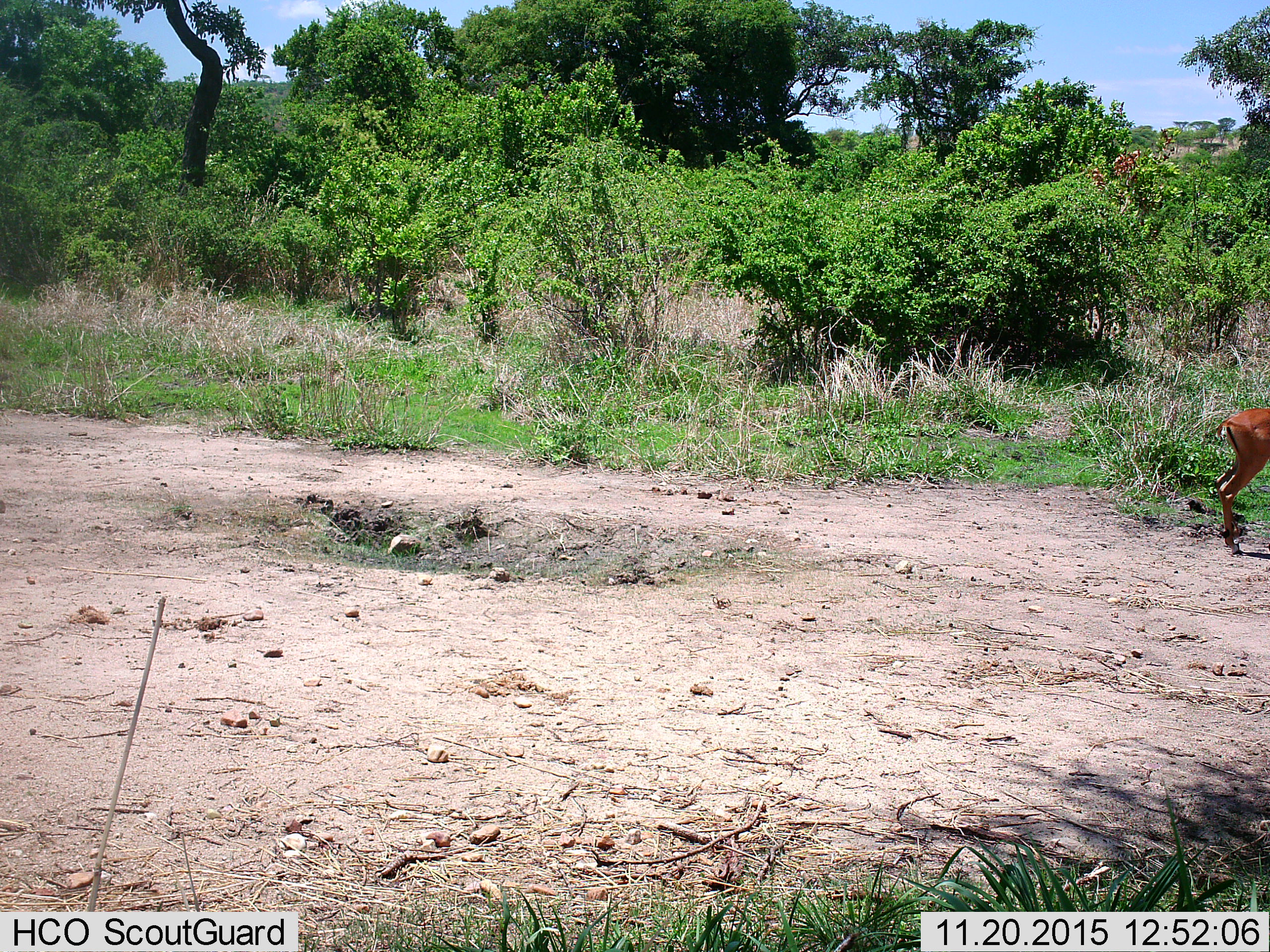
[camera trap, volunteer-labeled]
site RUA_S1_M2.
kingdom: Animalia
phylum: Chordata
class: Mammalia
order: Artiodactyla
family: Bovidae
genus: Aepyceros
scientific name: Aepyceros melampus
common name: impala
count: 1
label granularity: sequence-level